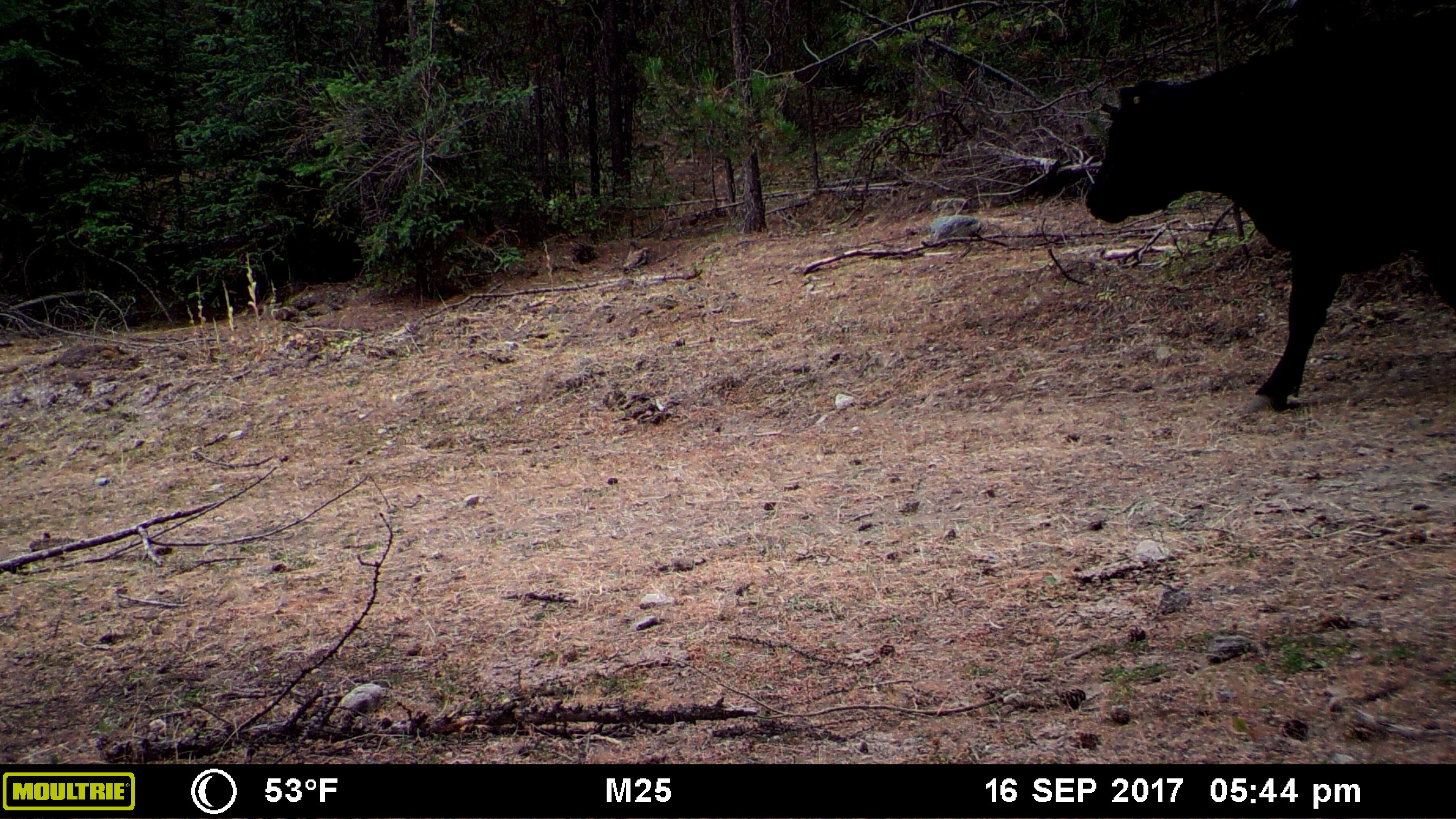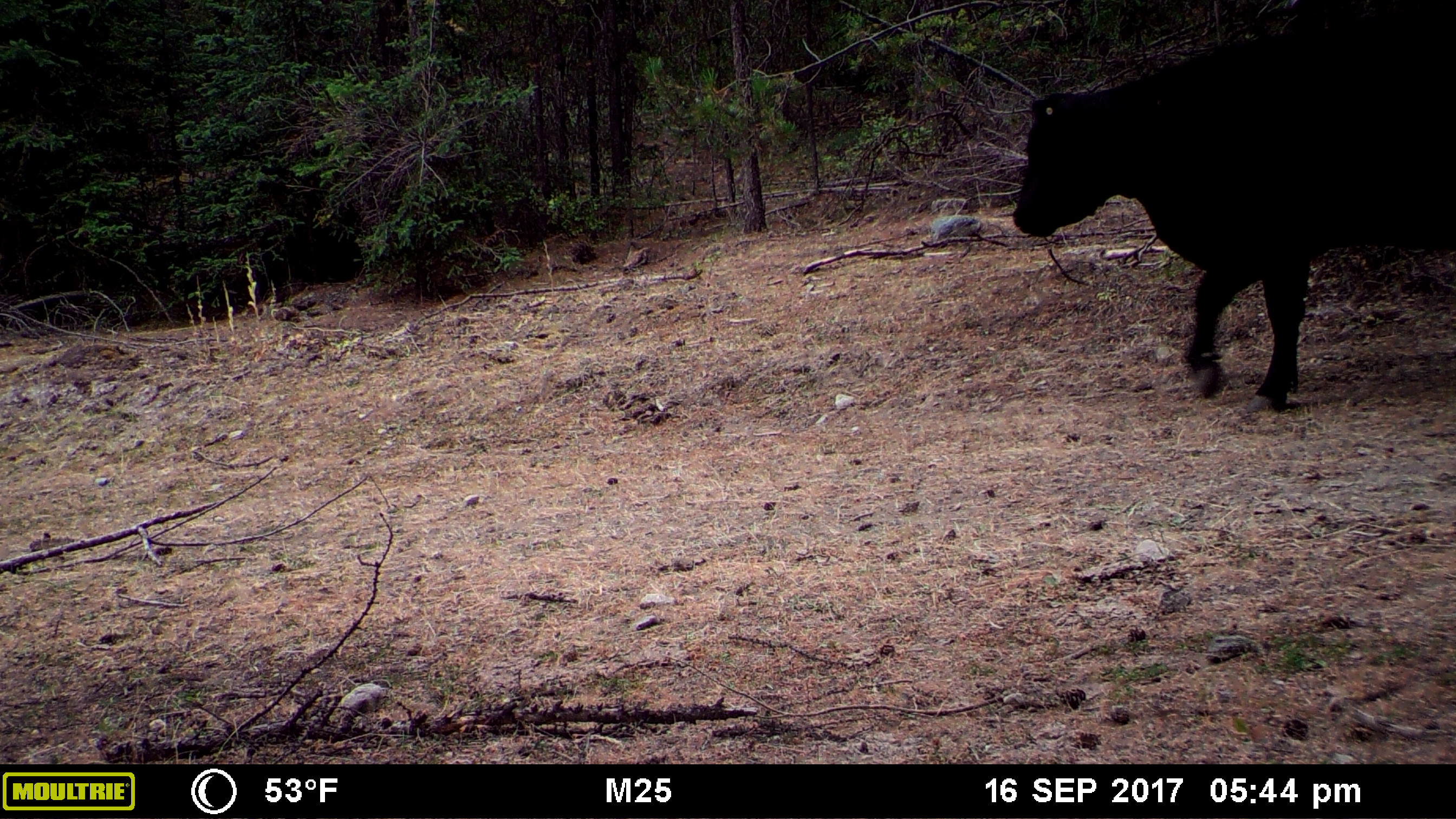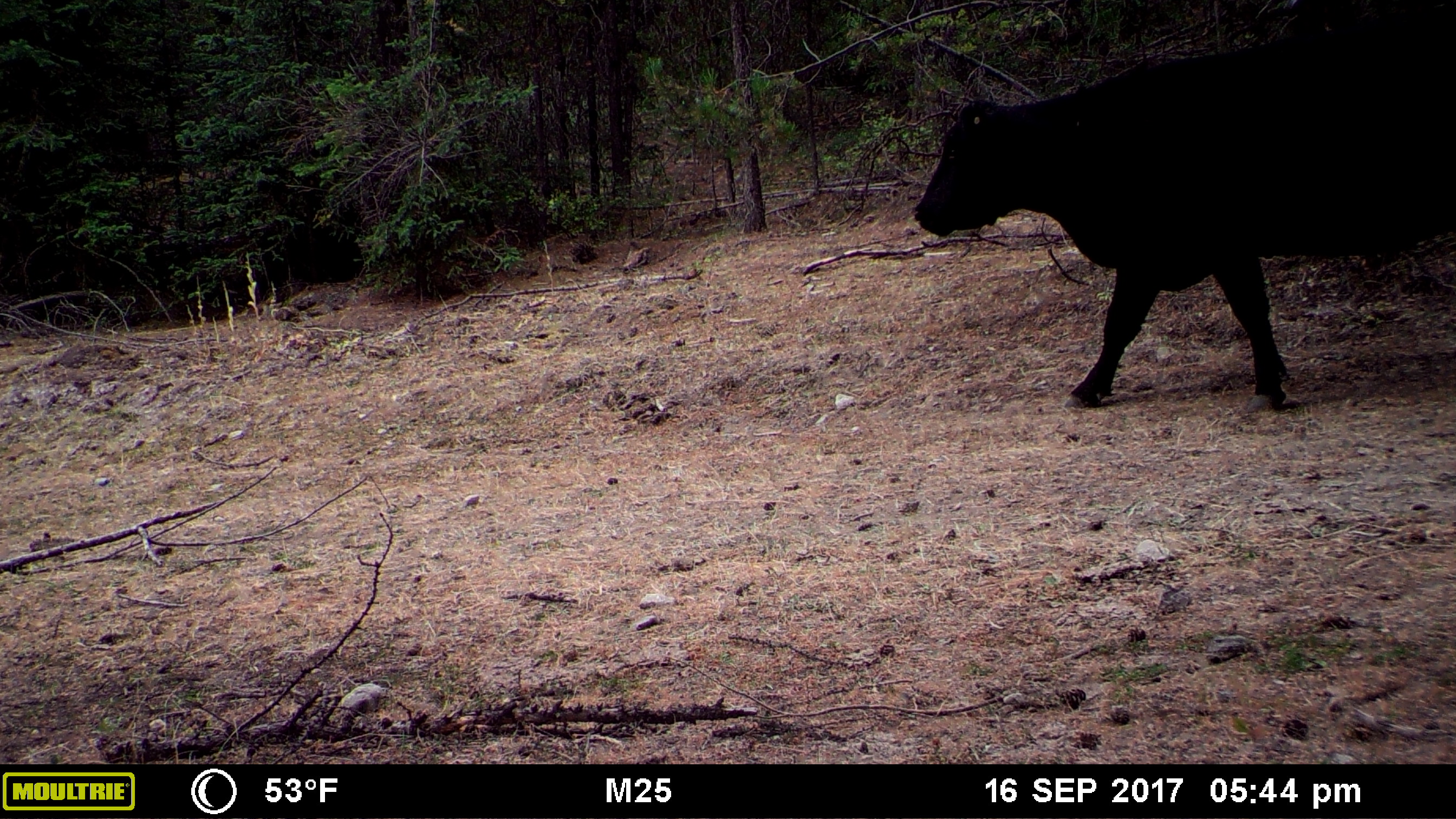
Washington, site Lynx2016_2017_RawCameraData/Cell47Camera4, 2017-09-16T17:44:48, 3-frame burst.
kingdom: Animalia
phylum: Chordata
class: Mammalia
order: Artiodactyla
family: Bovidae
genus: Bos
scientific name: Bos taurus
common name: domestic cattle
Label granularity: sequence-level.